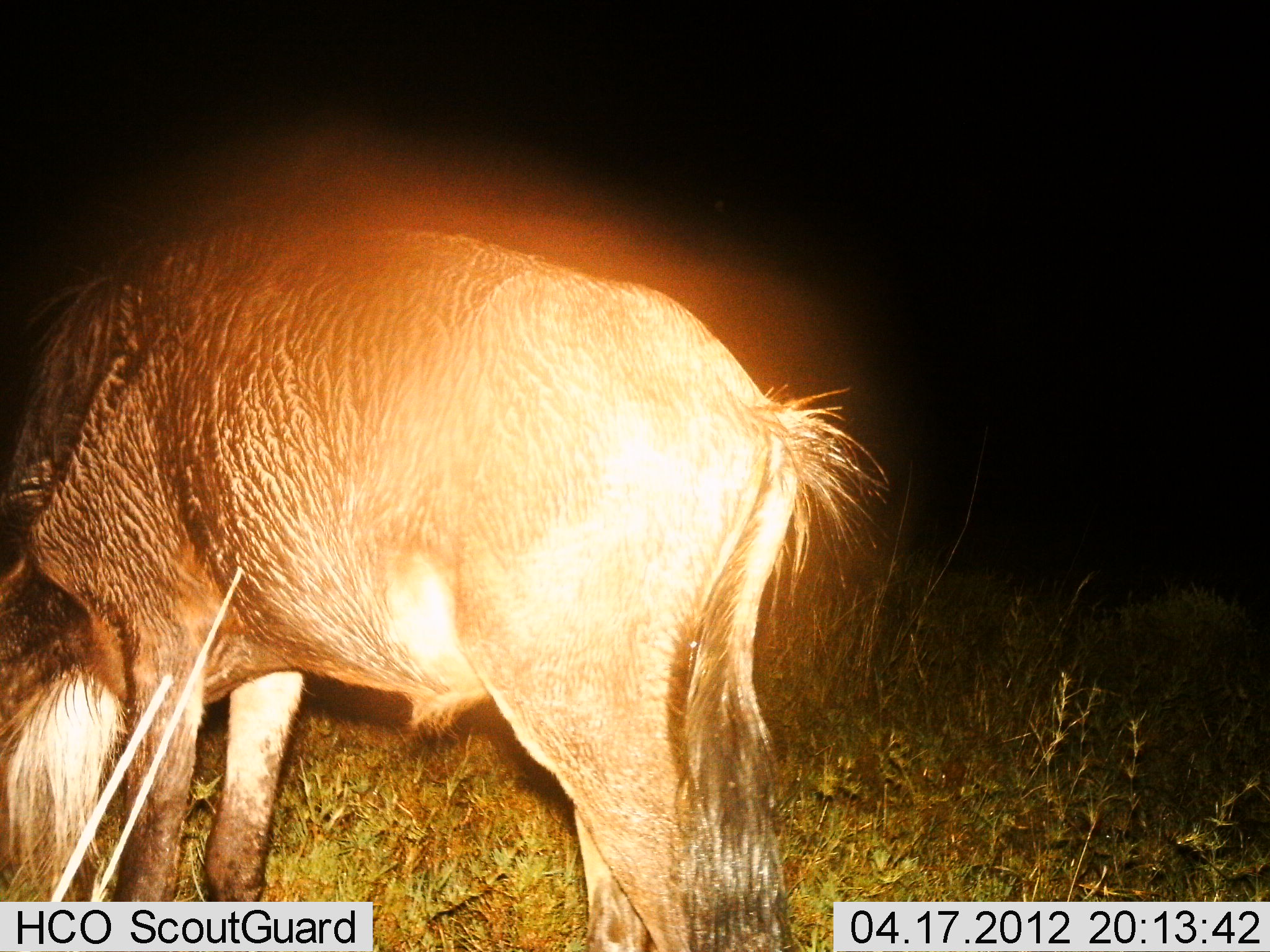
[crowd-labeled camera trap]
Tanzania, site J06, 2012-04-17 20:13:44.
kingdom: Animalia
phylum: Chordata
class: Mammalia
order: Artiodactyla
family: Bovidae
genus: Connochaetes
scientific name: Connochaetes taurinus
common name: blue wildebeest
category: wildebeest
Wildebeest (blue wildebeest) (Connochaetes taurinus), count 1. Behavior (volunteer vote fractions): standing 36%, resting 0%, moving 0%, interacting 0%. Young present (vote fraction): 0%. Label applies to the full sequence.